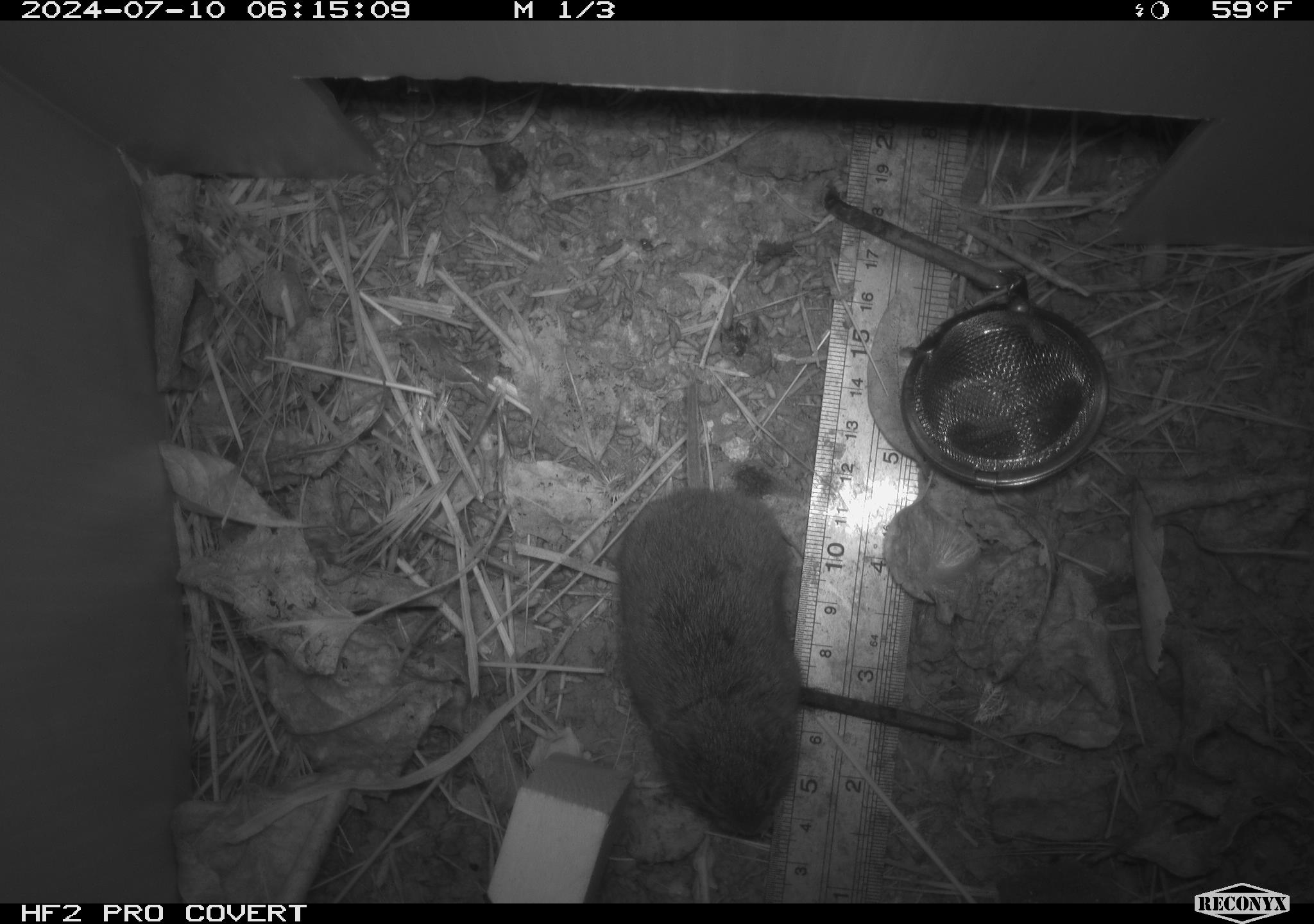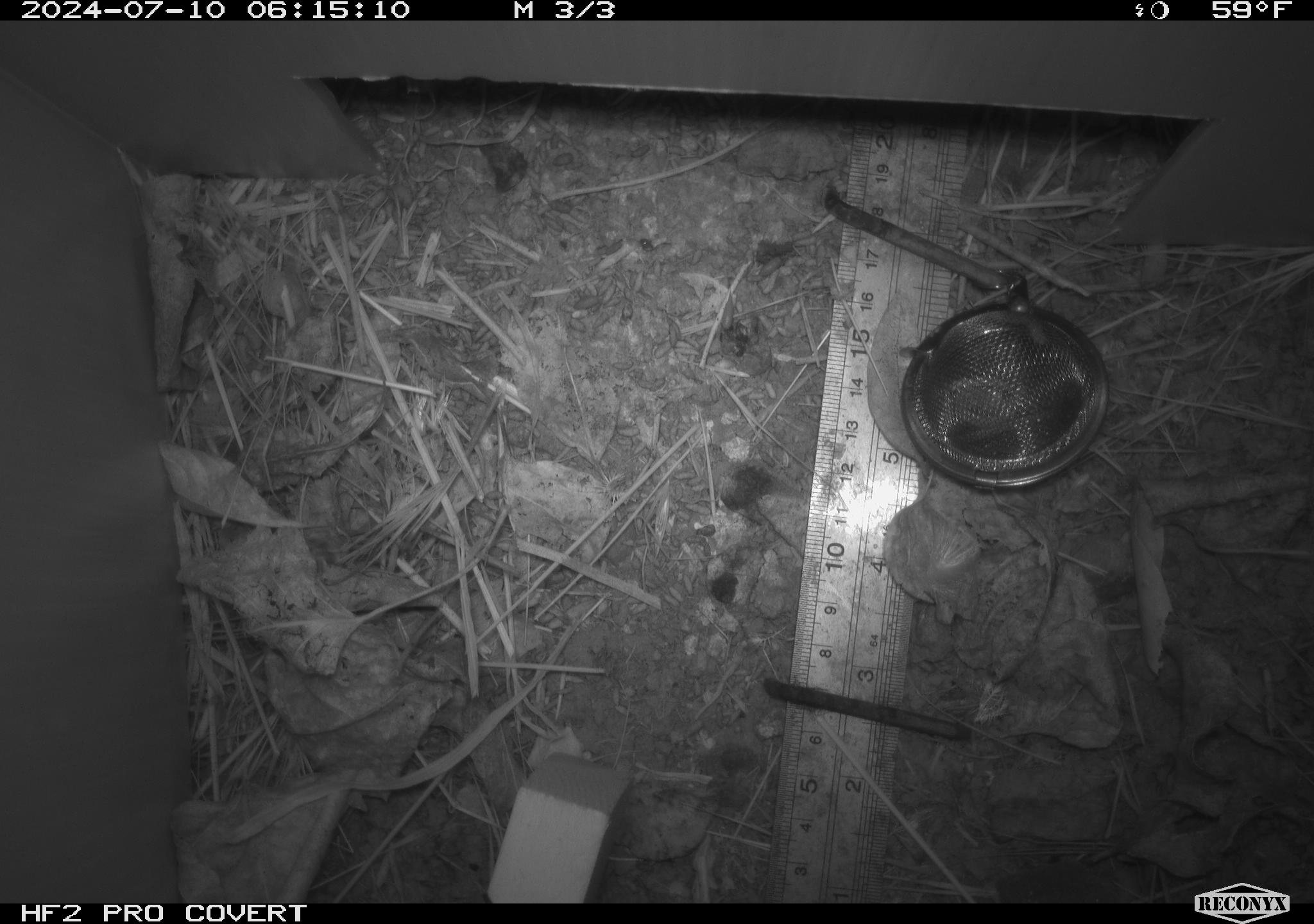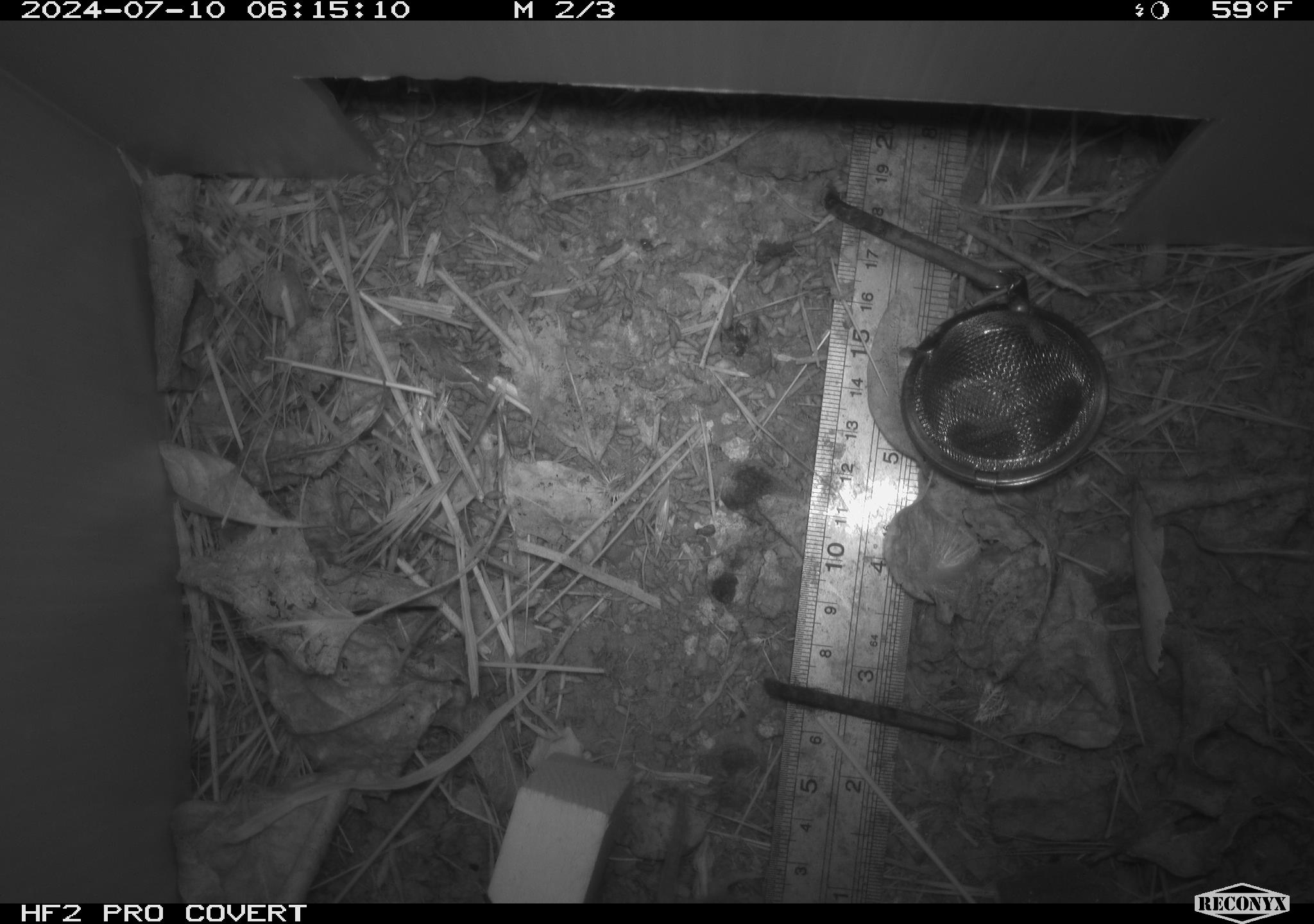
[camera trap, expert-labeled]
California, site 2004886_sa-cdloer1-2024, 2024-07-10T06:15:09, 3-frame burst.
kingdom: Animalia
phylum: Chordata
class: Mammalia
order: Rodentia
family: Cricetidae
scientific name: Arvicolinae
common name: voles, lemmings, and muskrats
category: arvicolinae subfamily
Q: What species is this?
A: Arvicolinae subfamily (voles, lemmings, and muskrats) (Arvicolinae).